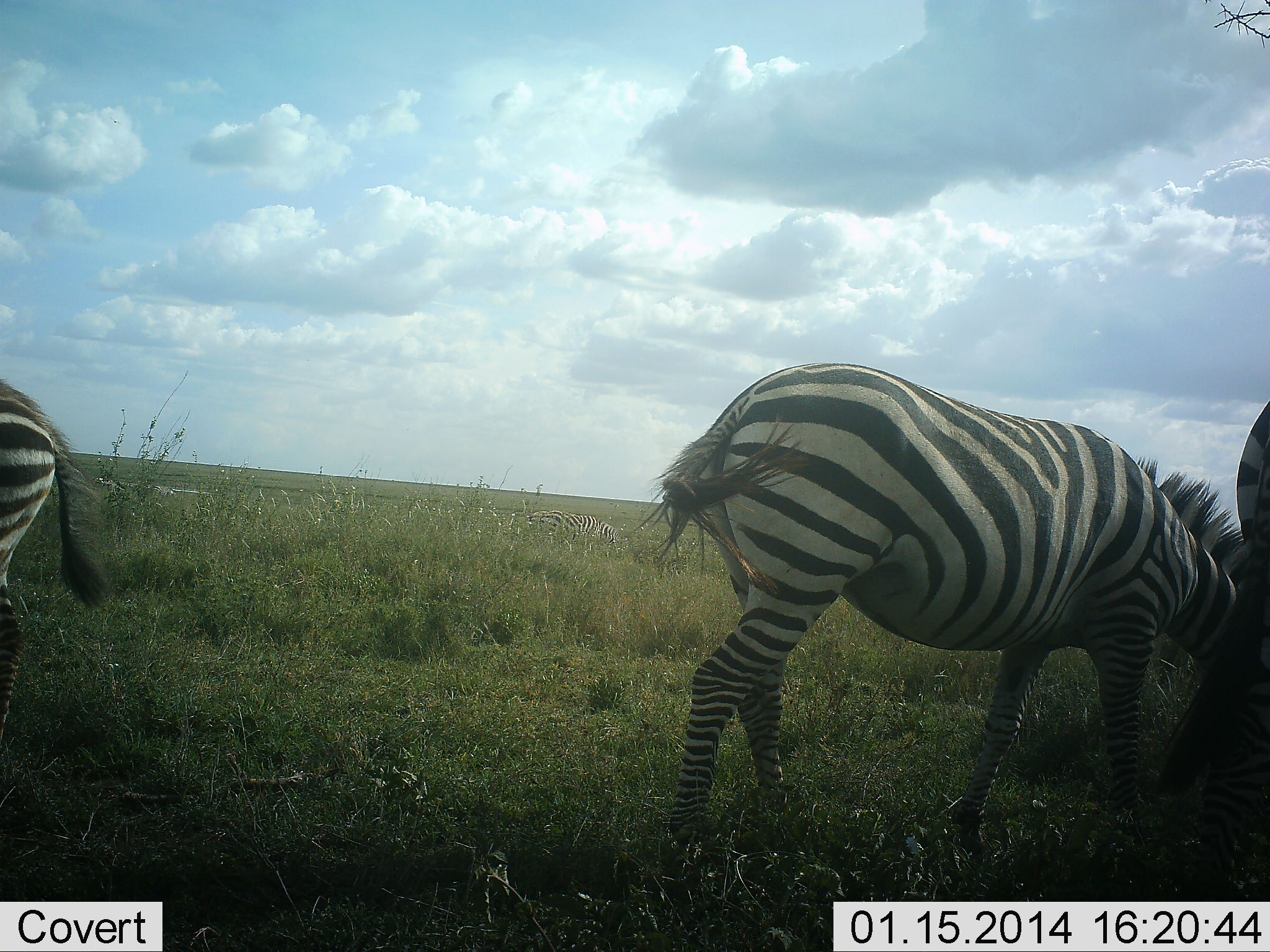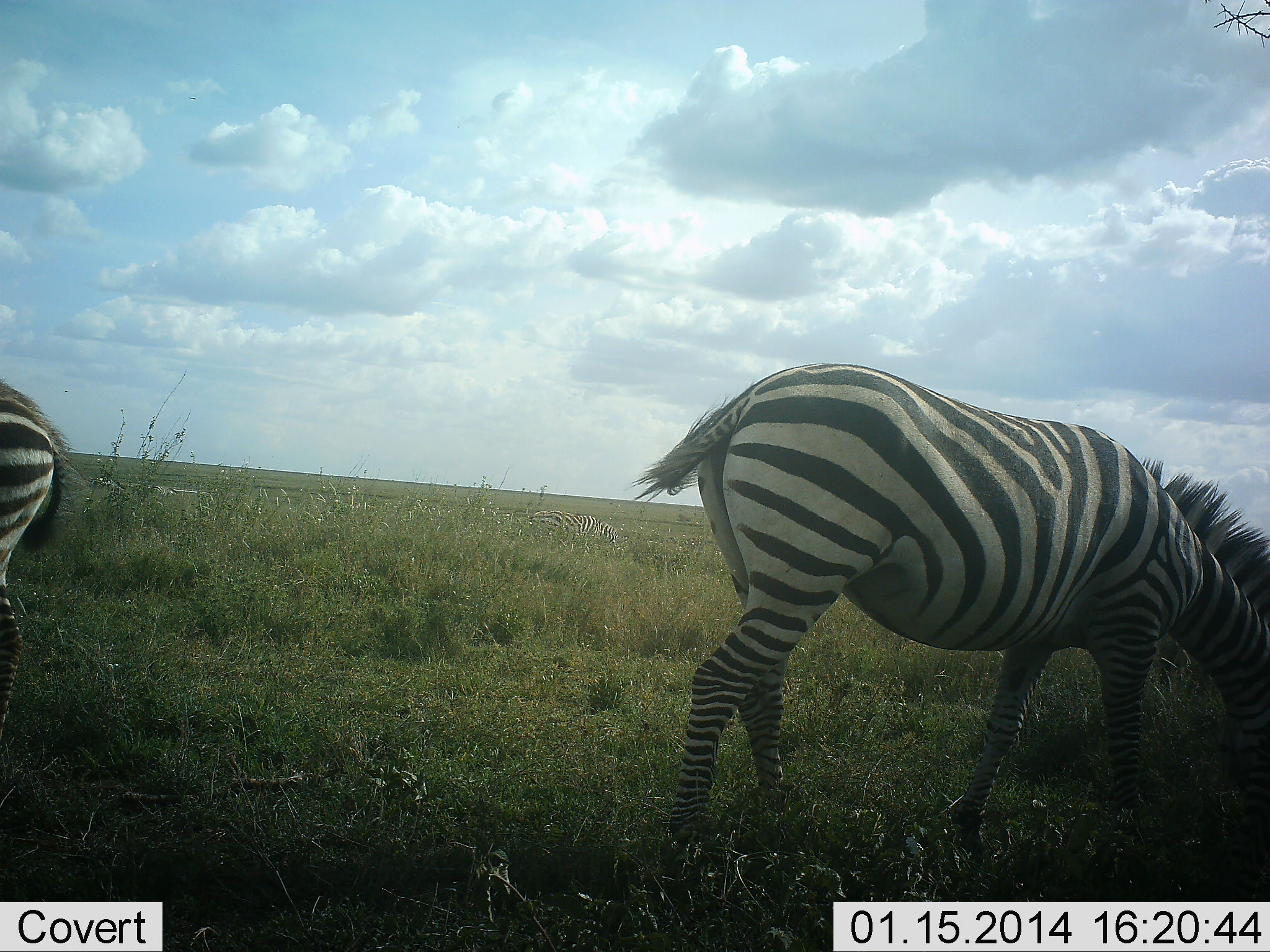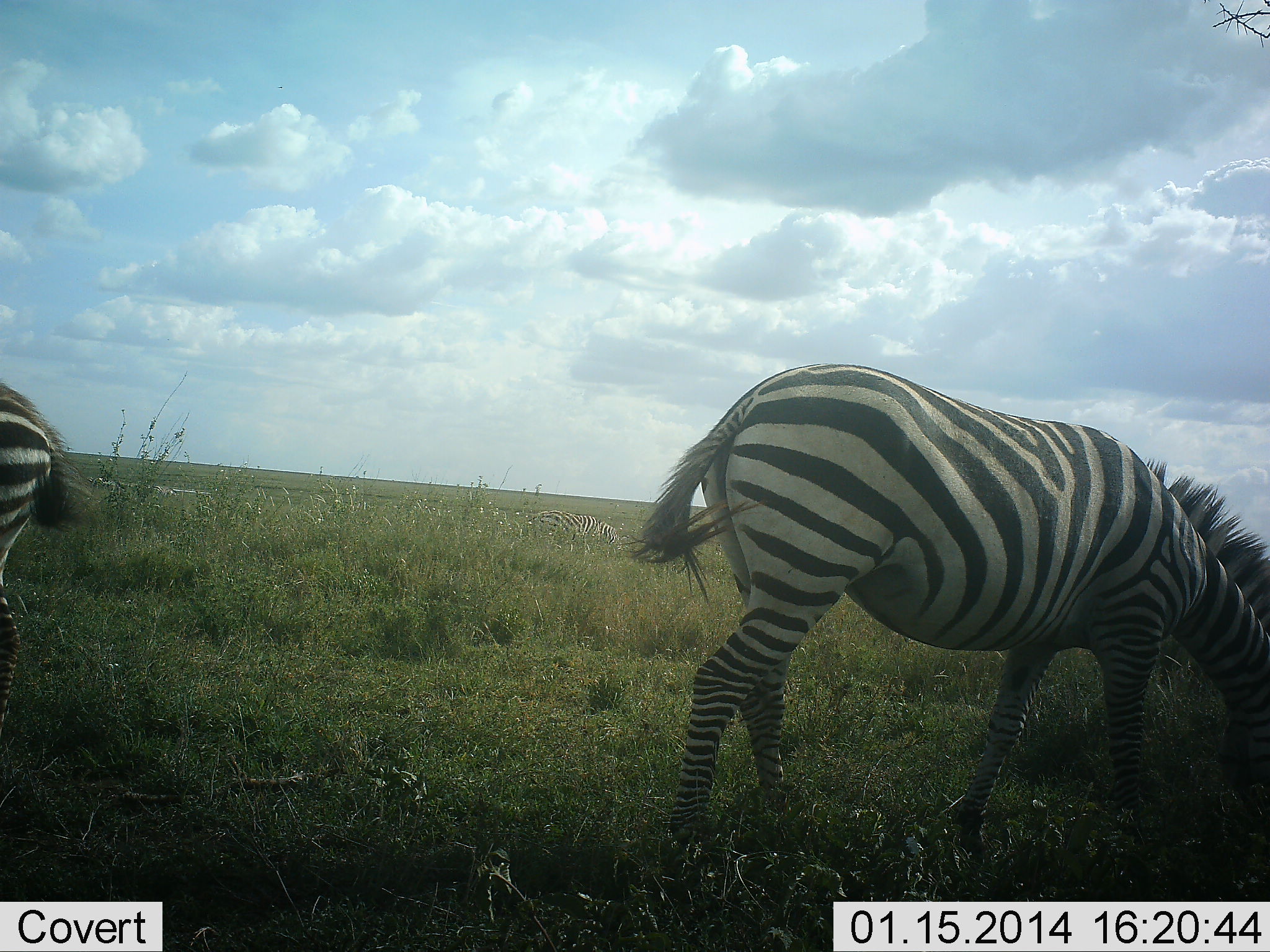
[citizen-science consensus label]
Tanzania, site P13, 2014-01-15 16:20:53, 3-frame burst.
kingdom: Animalia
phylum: Chordata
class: Mammalia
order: Perissodactyla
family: Equidae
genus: Equus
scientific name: Equus quagga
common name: plains zebra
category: zebra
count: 3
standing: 30%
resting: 0%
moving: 10%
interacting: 0%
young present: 0%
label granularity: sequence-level